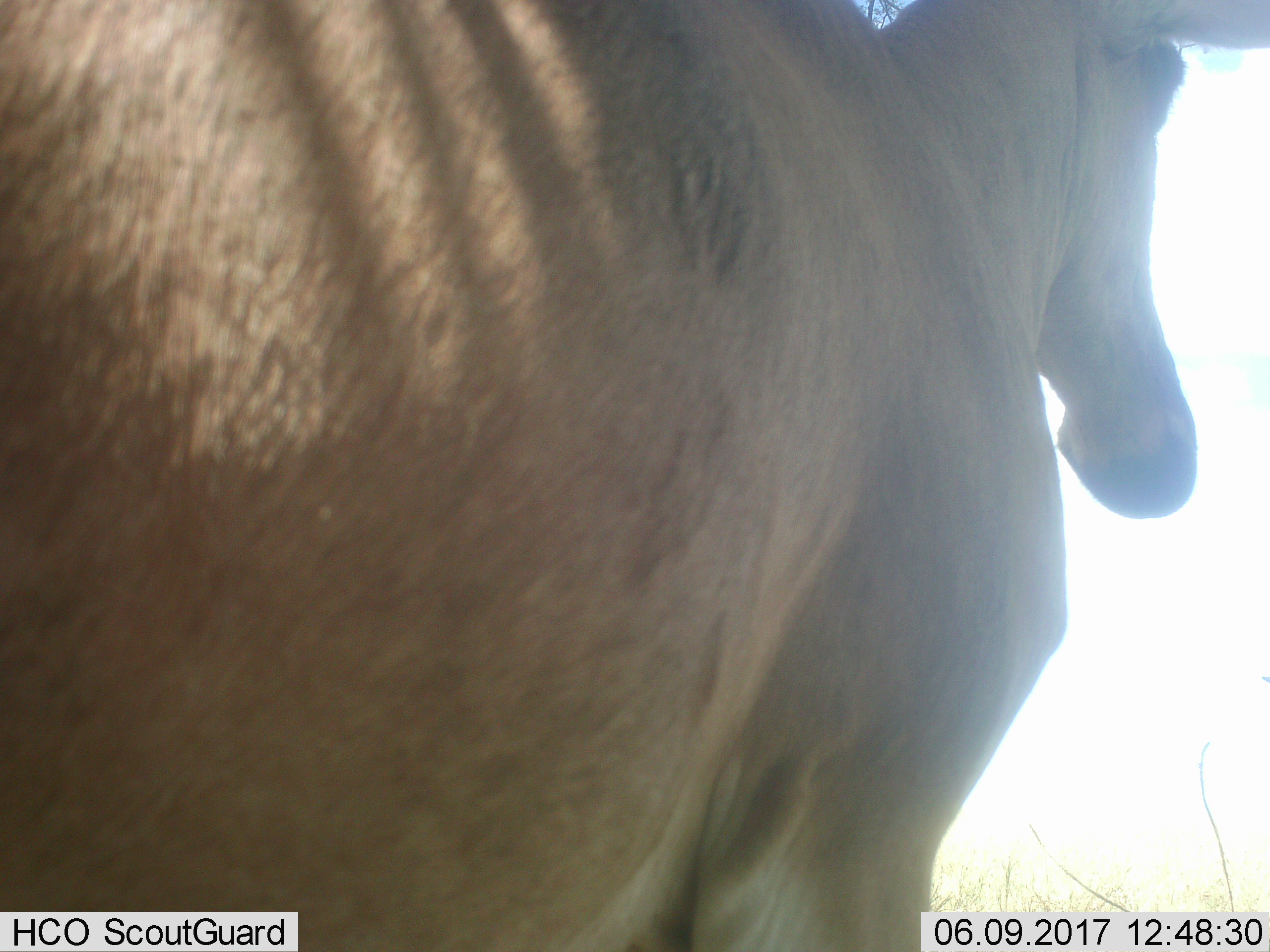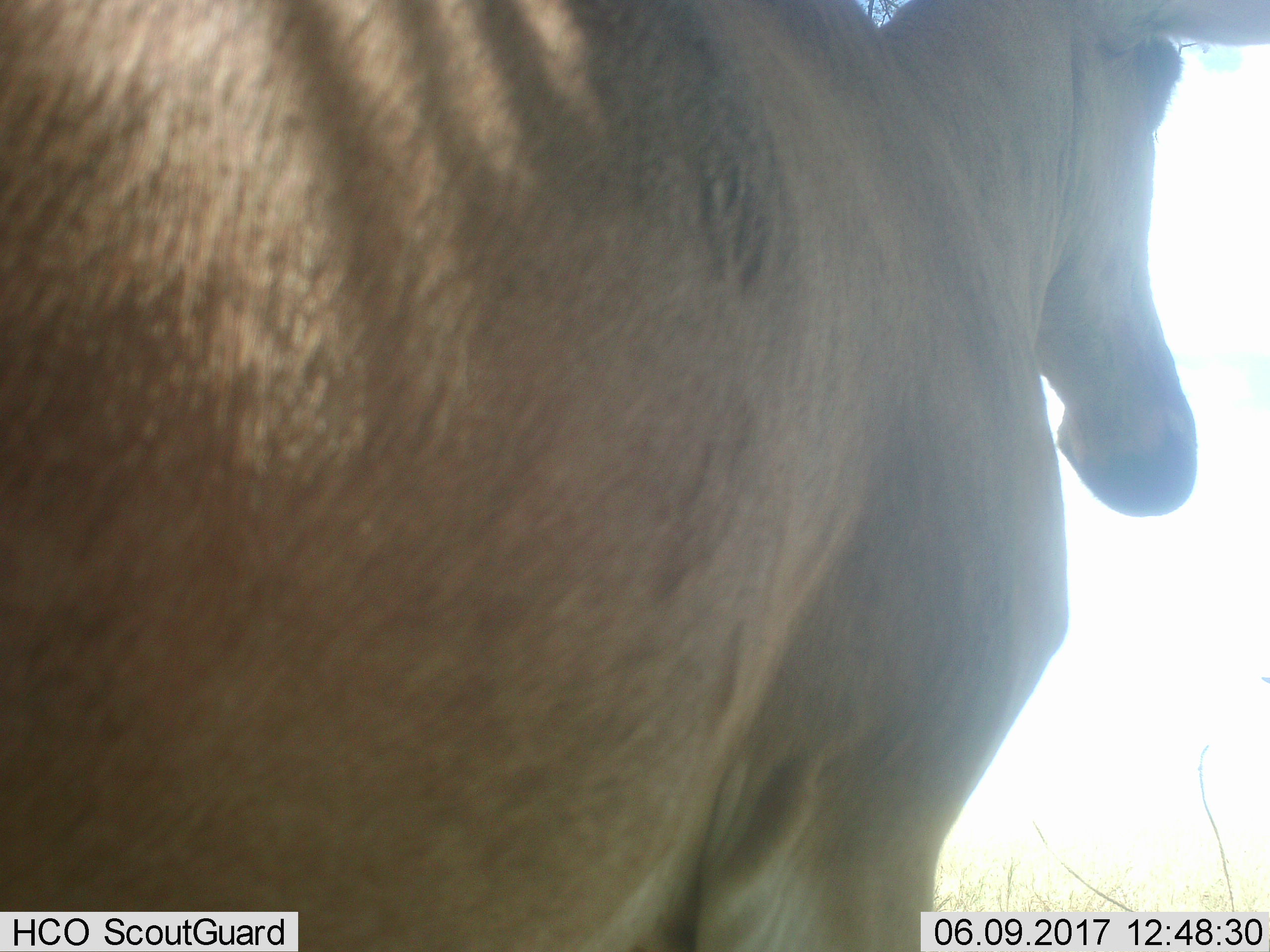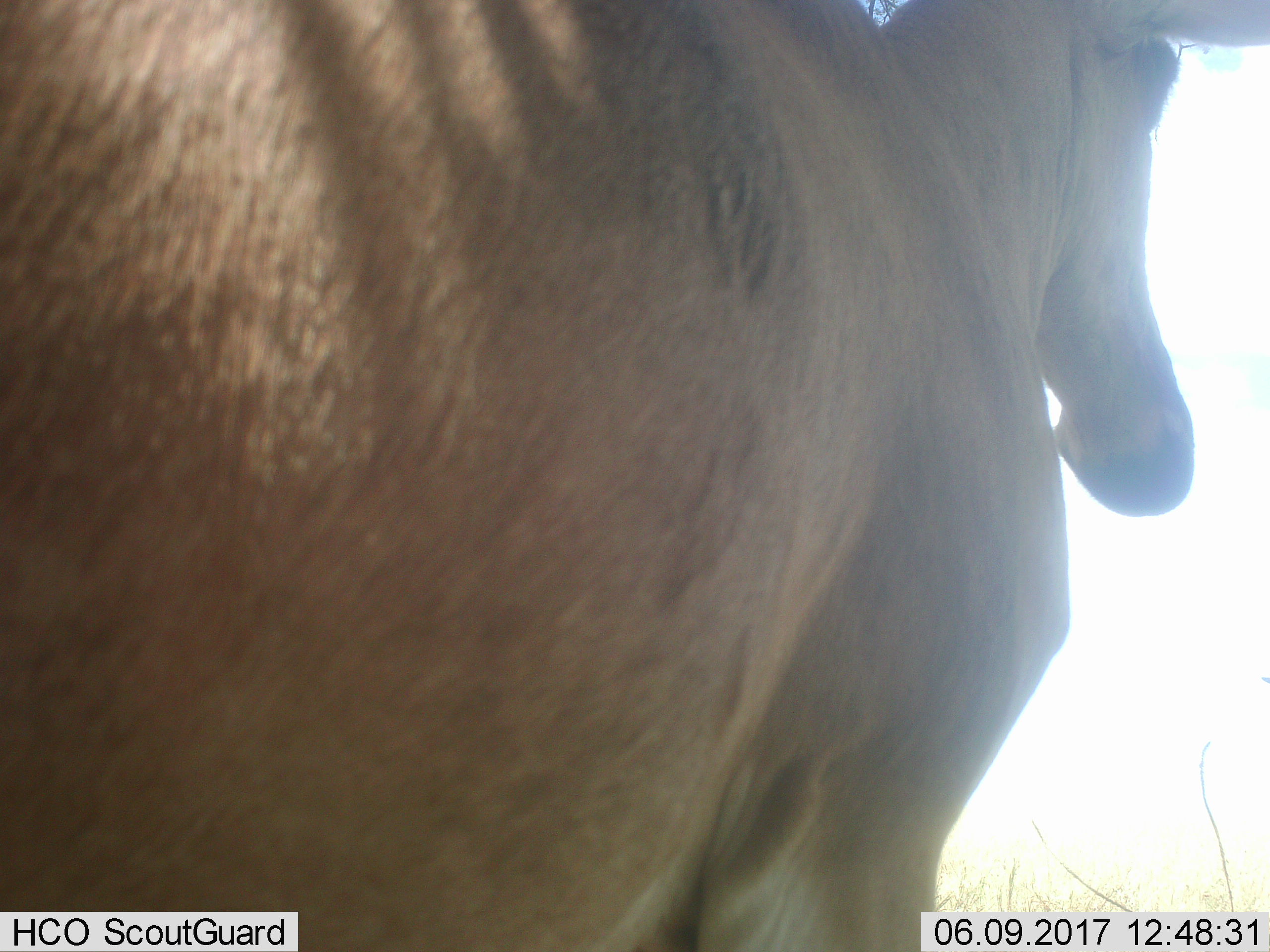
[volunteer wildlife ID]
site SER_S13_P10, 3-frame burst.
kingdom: Animalia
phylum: Chordata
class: Mammalia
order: Artiodactyla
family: Bovidae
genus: Alcelaphus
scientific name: Alcelaphus buselaphus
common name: hartebeest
Hartebeest (Alcelaphus buselaphus), count 1. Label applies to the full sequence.